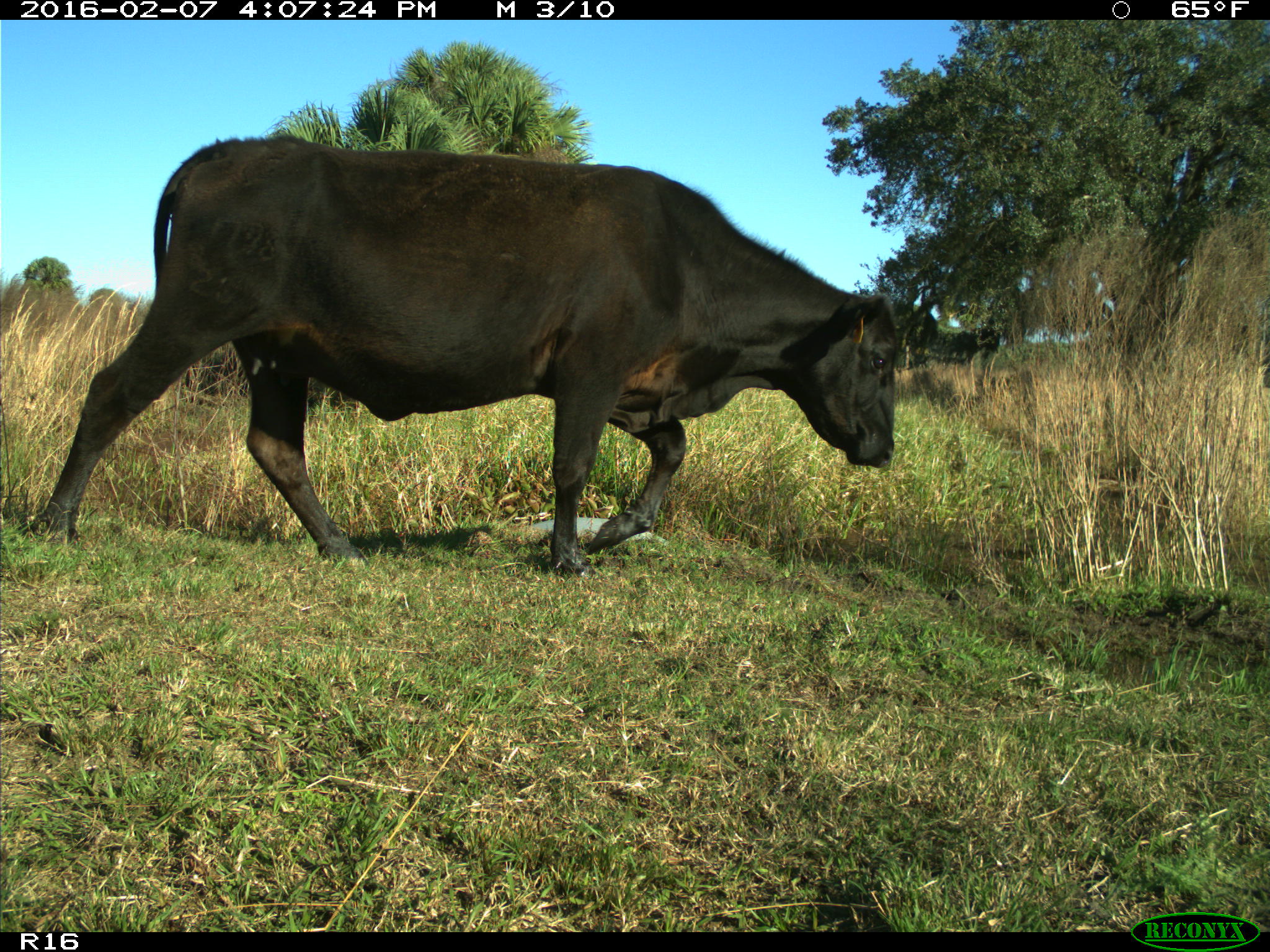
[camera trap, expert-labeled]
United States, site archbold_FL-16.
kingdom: Animalia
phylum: Chordata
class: Mammalia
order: Artiodactyla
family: Bovidae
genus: Bos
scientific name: Bos taurus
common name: domestic cow